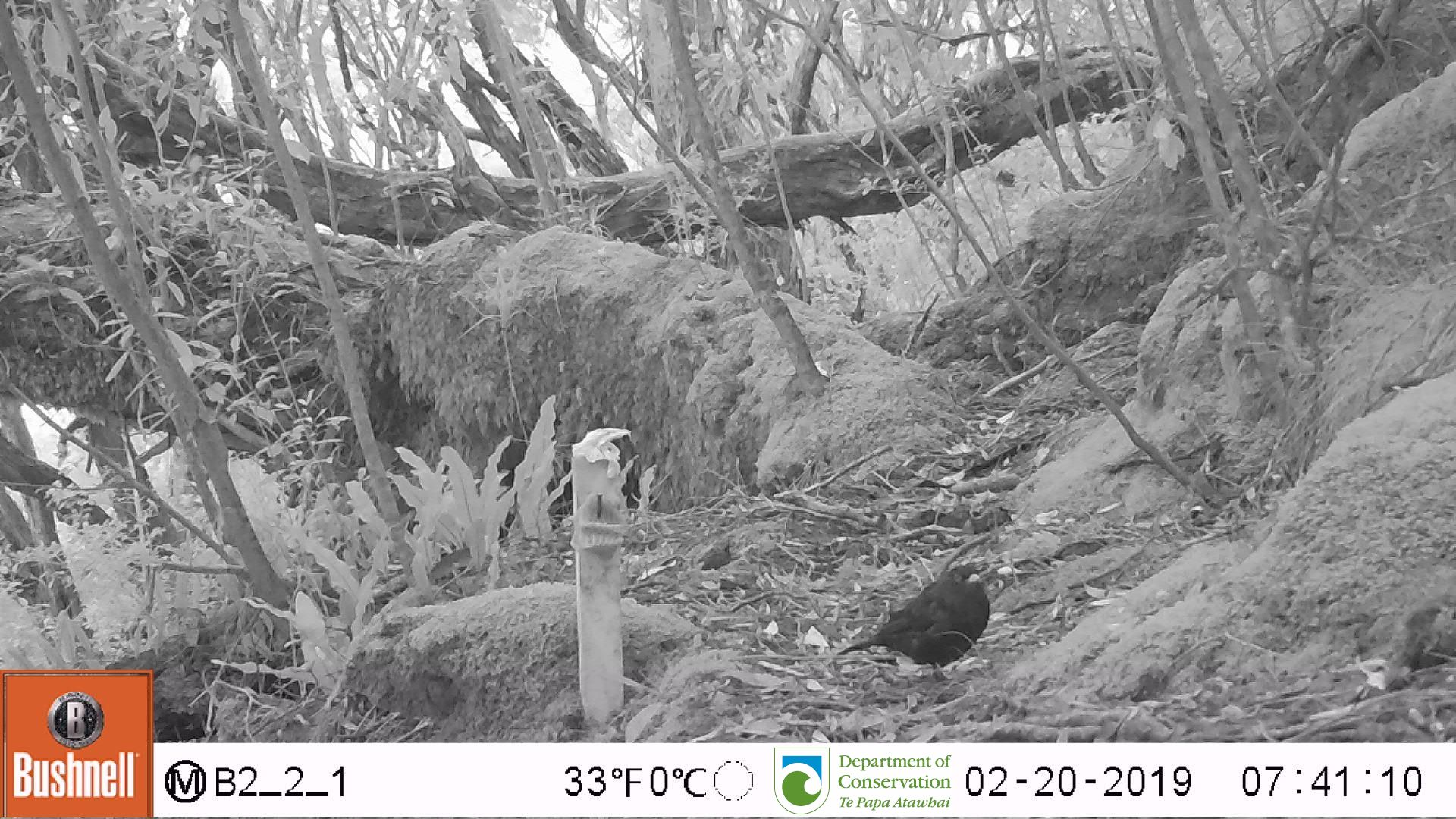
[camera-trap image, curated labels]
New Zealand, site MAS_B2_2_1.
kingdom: Animalia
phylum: Chordata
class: Aves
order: Passeriformes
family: Turdidae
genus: Turdus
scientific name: Turdus merula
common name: eurasian blackbird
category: blackbird